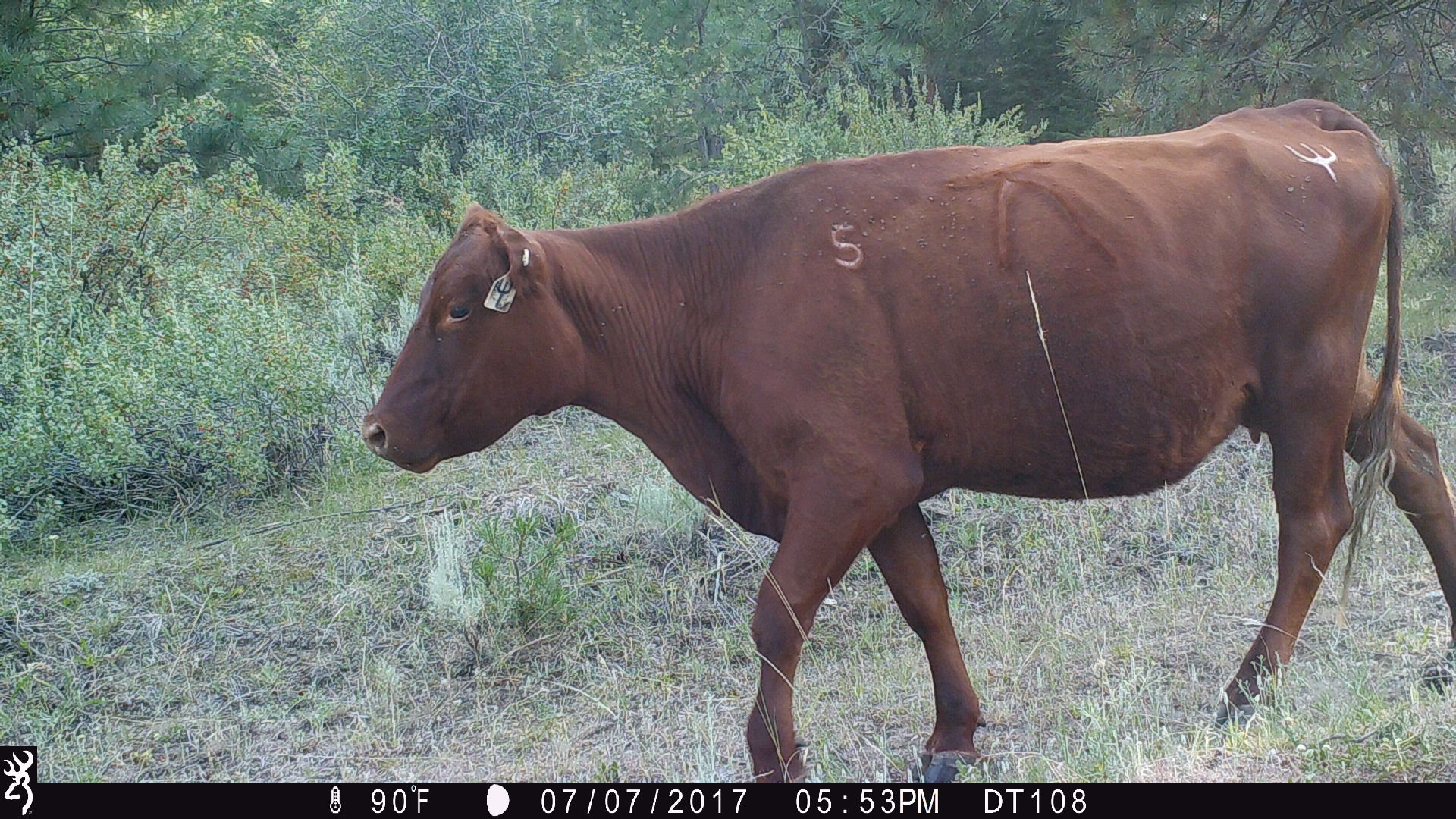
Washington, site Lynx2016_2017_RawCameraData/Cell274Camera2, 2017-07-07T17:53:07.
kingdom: Animalia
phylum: Chordata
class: Mammalia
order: Artiodactyla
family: Bovidae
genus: Bos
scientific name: Bos taurus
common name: domestic cattle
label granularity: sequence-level